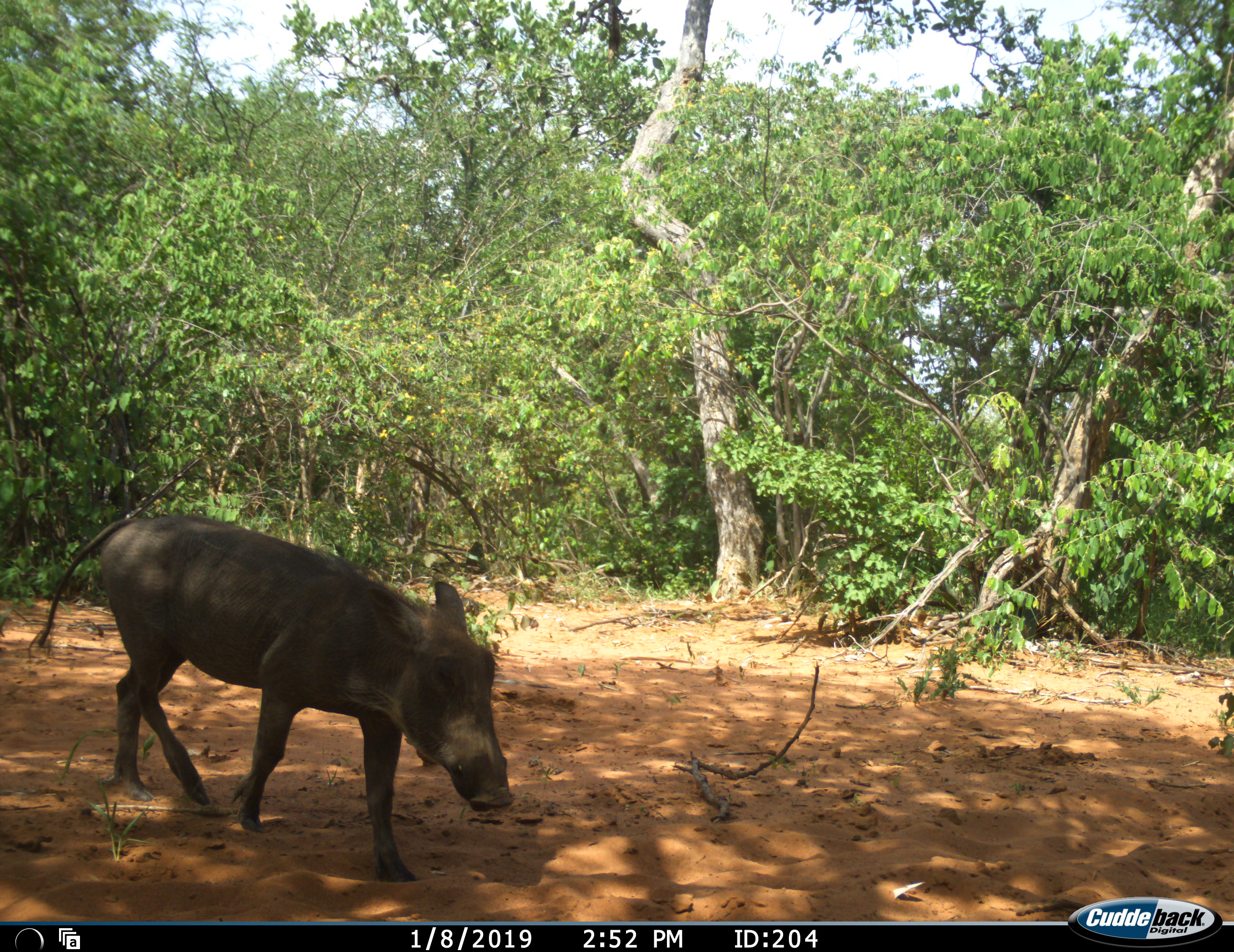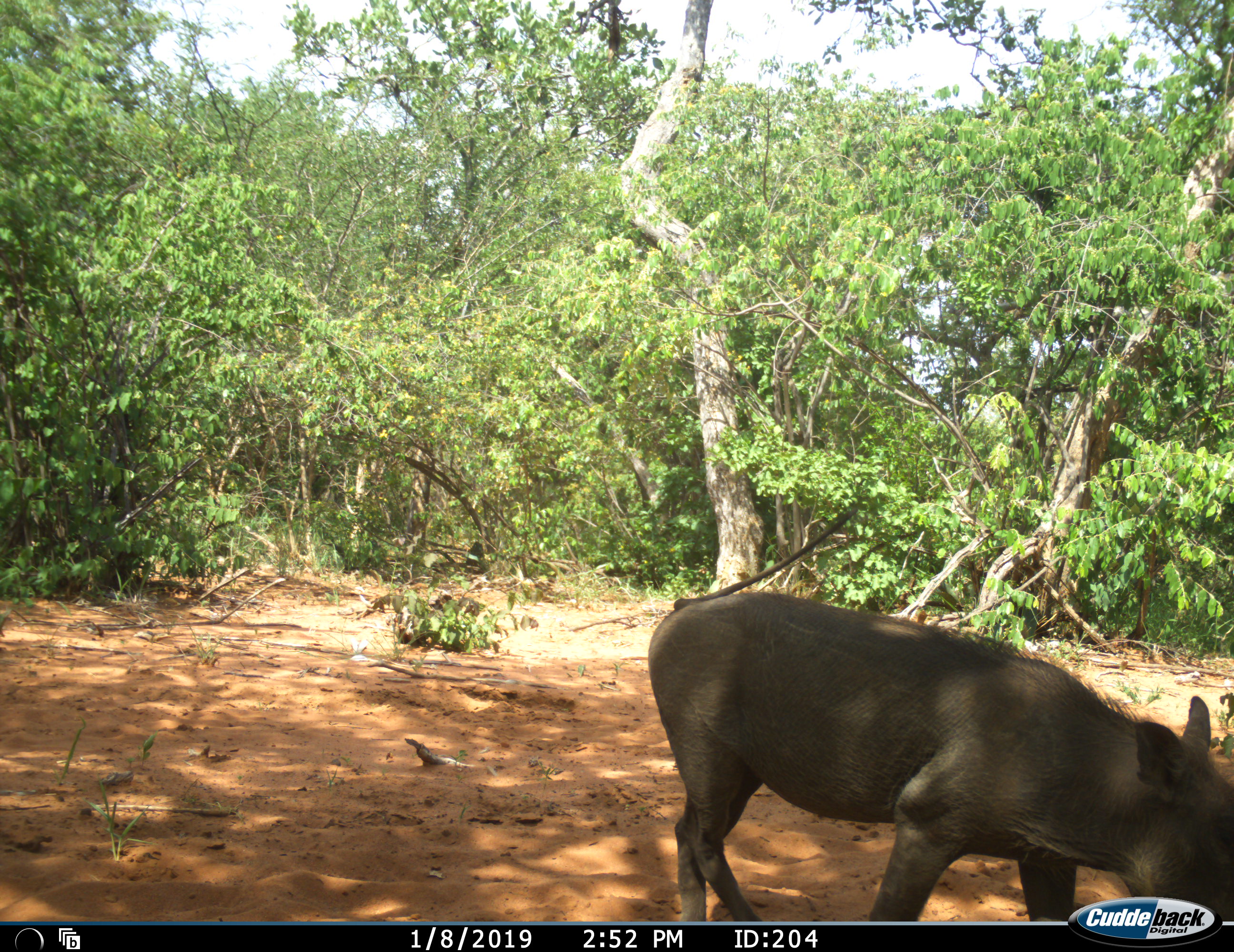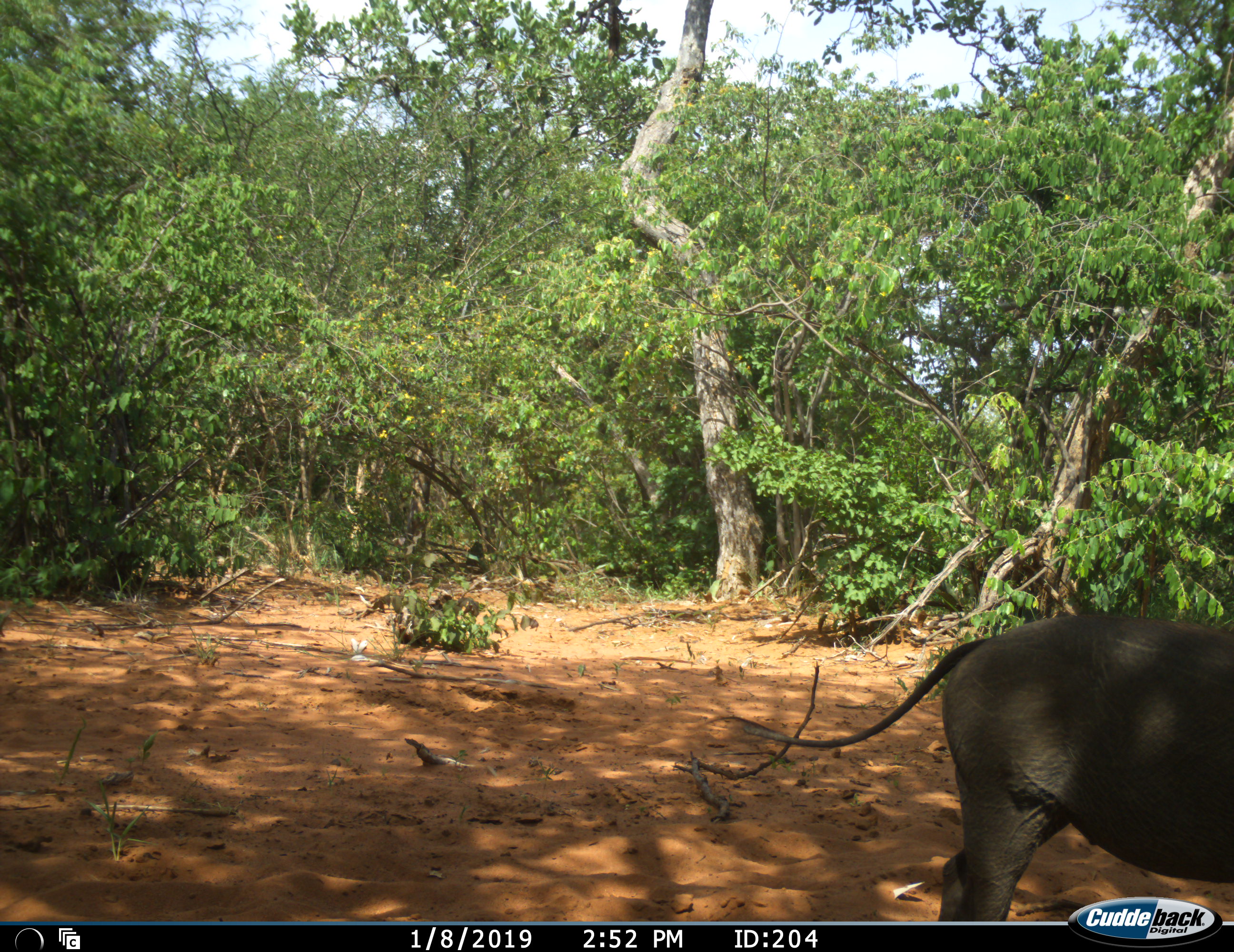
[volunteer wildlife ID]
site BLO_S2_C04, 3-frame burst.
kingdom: Animalia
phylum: Chordata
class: Mammalia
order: Artiodactyla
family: Suidae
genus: Phacochoerus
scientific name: Phacochoerus africanus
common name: warthog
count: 1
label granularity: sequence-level